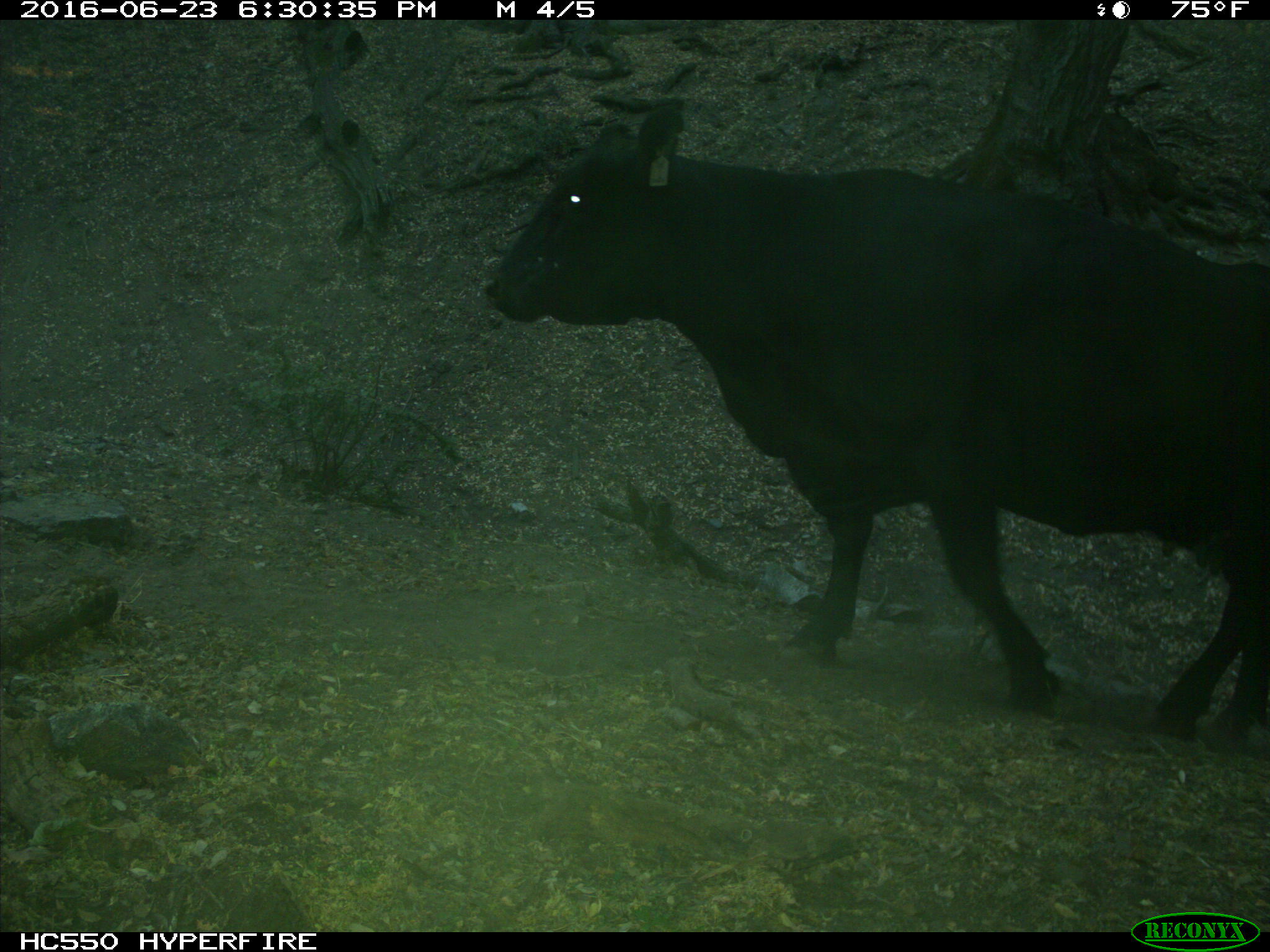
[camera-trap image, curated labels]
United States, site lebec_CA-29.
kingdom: Animalia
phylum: Chordata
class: Mammalia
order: Artiodactyla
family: Bovidae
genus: Bos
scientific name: Bos taurus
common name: domestic cow